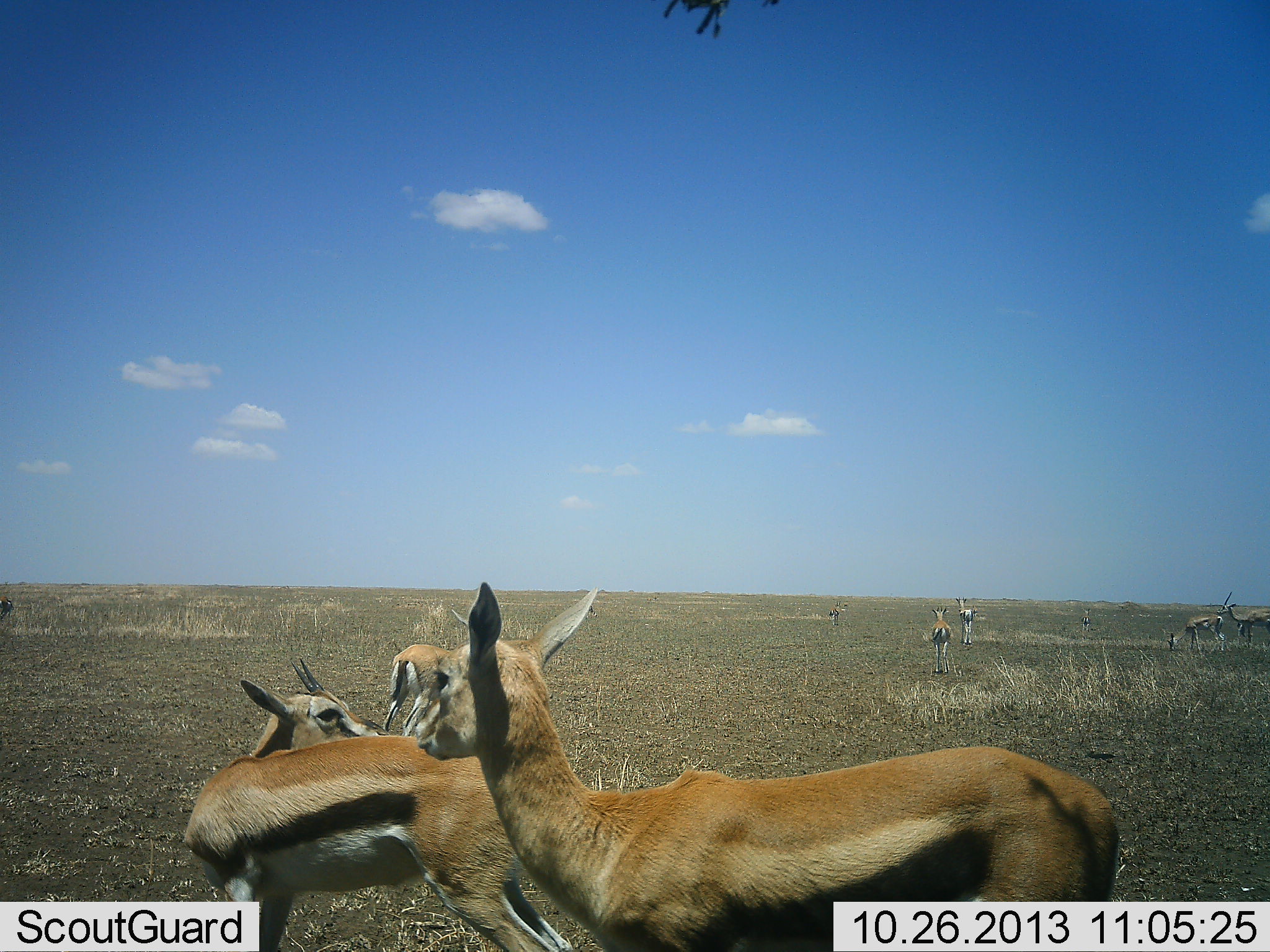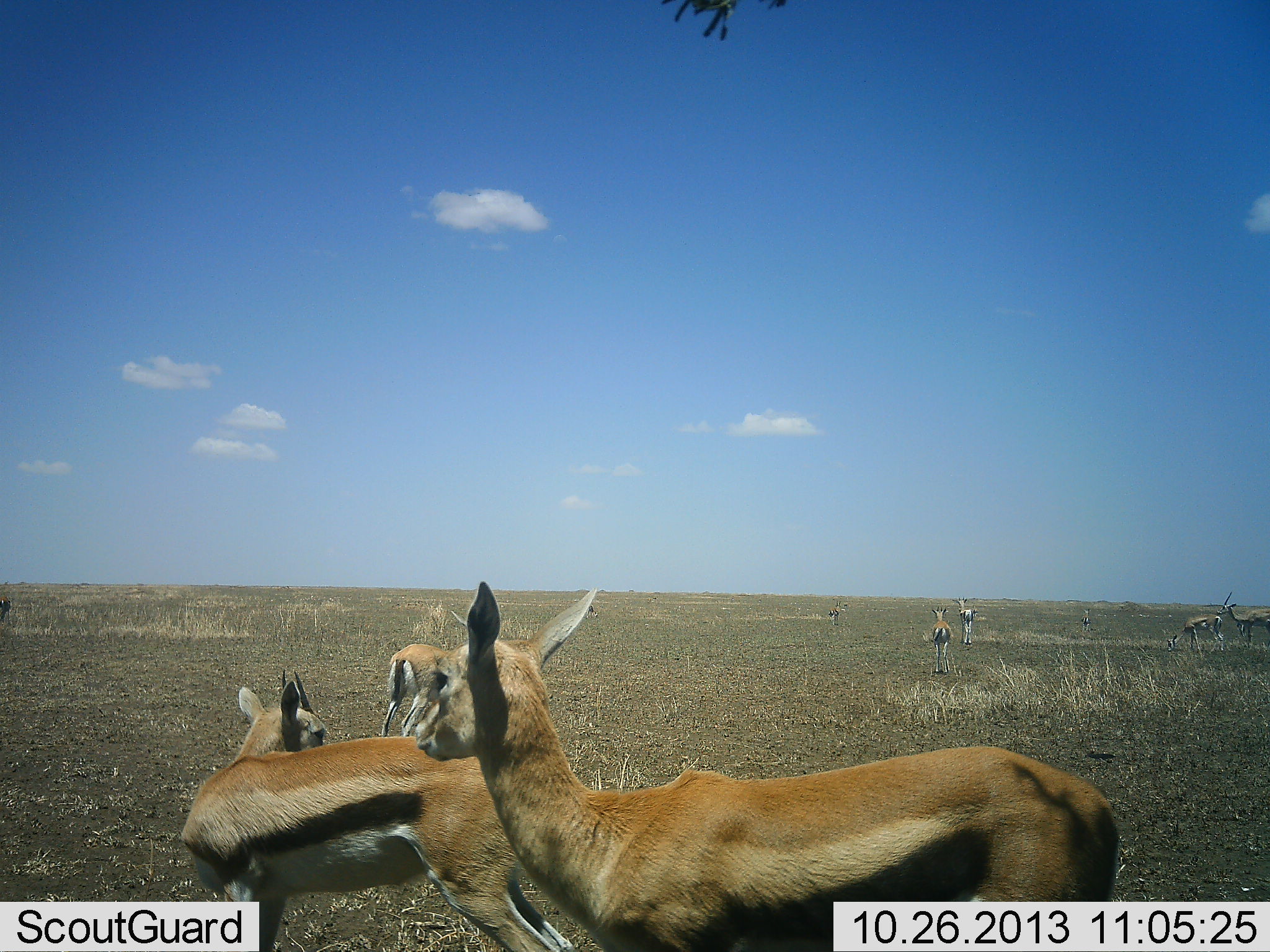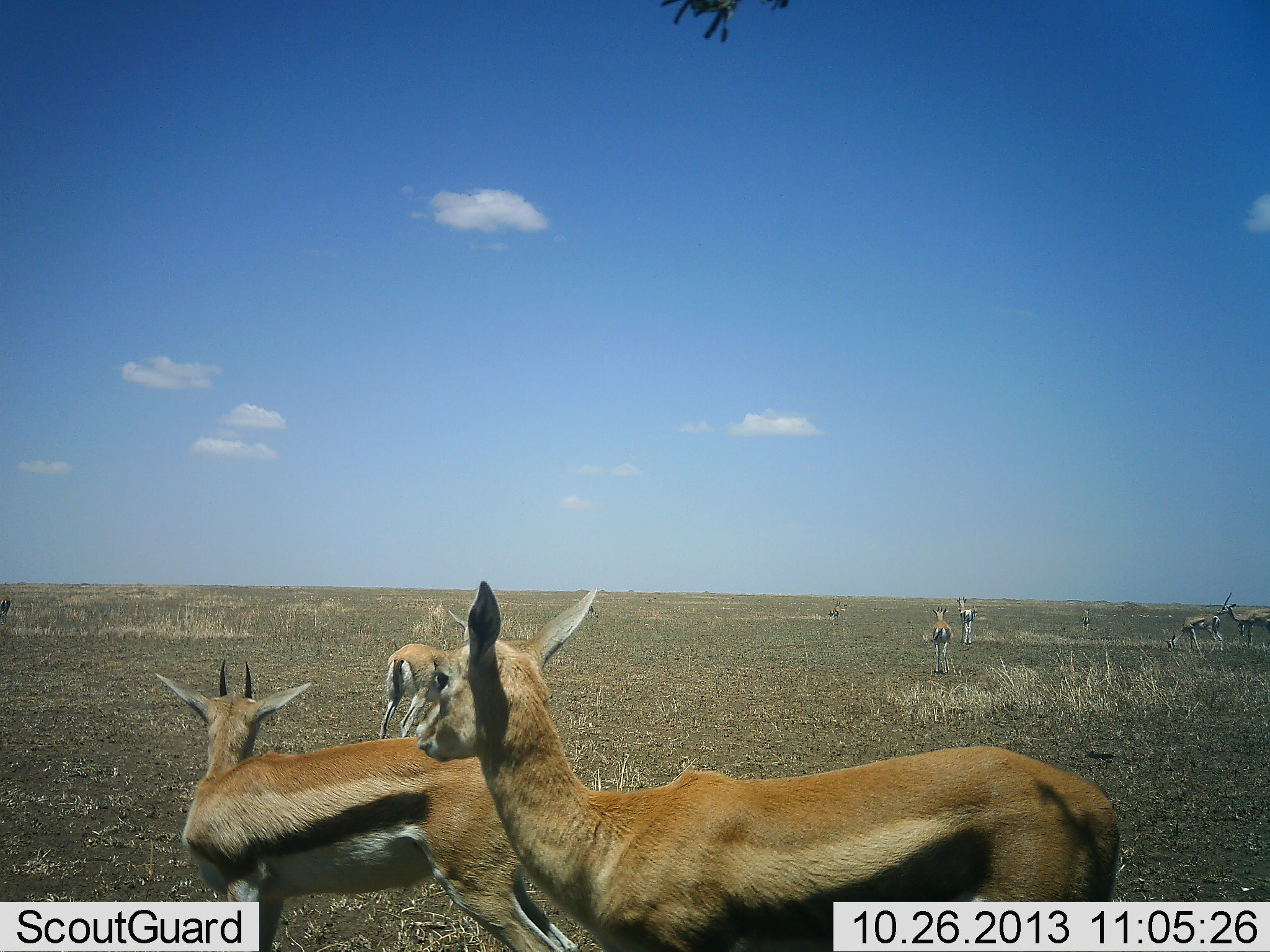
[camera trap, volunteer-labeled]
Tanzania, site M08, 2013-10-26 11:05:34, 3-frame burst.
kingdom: Animalia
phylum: Chordata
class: Mammalia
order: Artiodactyla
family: Bovidae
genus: Eudorcas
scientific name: Eudorcas thomsonii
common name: thomson's gazelle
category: gazellethomsons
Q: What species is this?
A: Gazellethomsons (thomson's gazelle) (Eudorcas thomsonii).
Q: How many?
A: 8.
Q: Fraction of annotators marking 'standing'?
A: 100%.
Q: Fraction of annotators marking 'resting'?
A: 0%.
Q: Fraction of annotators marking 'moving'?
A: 10%.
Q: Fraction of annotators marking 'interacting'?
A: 0%.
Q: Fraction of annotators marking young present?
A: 10%.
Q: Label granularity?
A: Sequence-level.